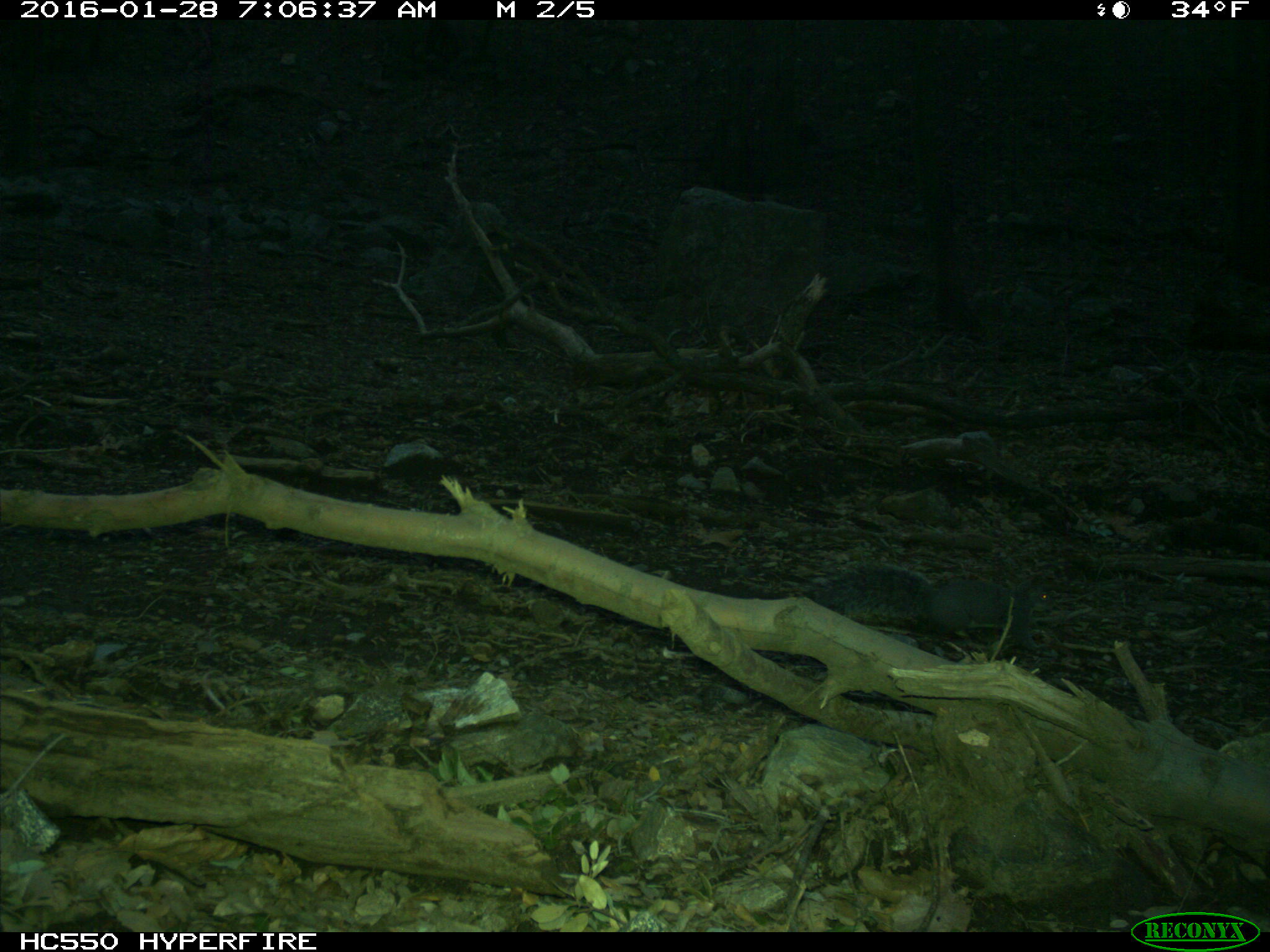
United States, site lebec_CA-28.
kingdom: Animalia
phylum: Chordata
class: Mammalia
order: Rodentia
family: Sciuridae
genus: Sciurus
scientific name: Sciurus carolinensis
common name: eastern gray squirrel